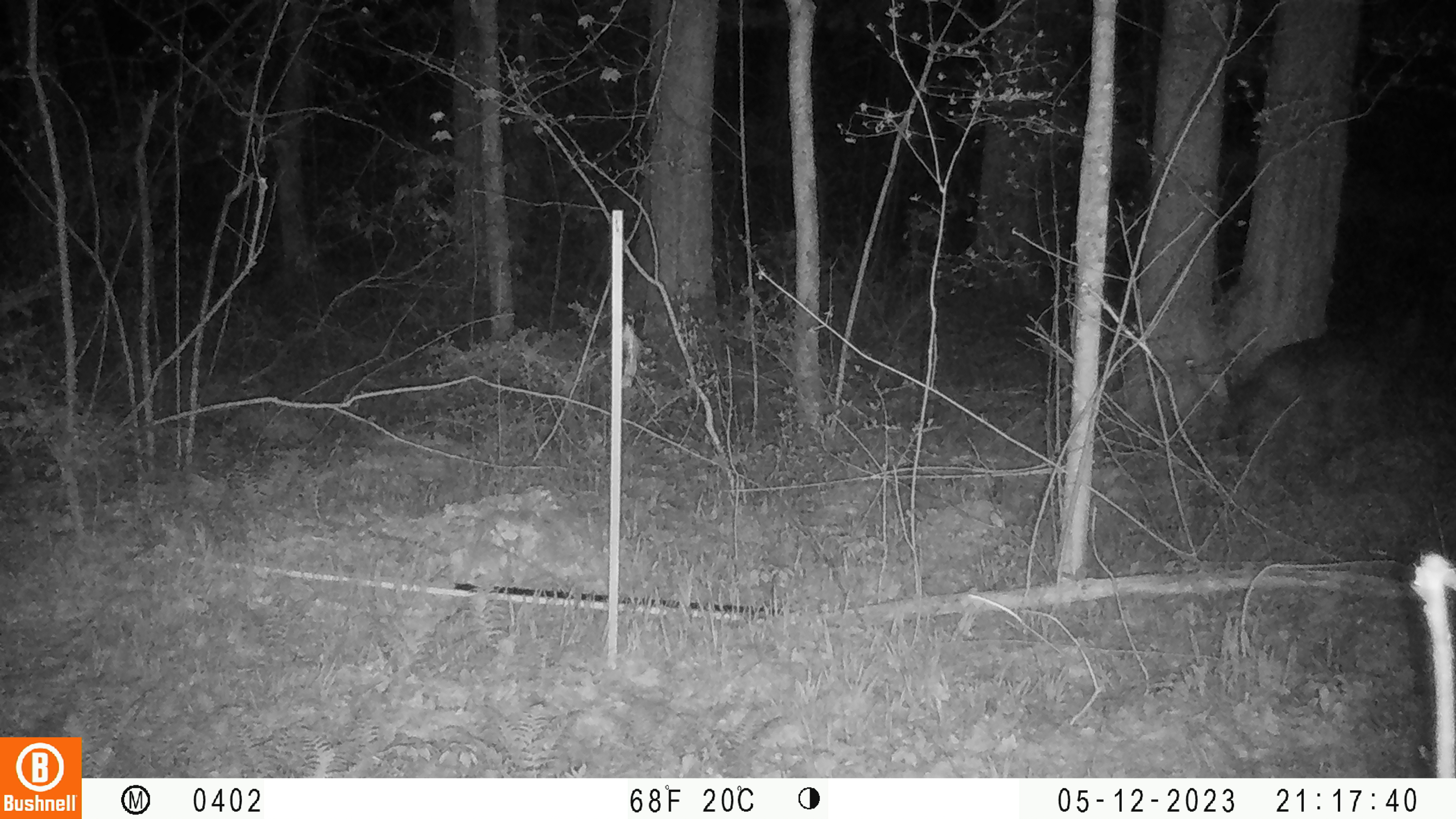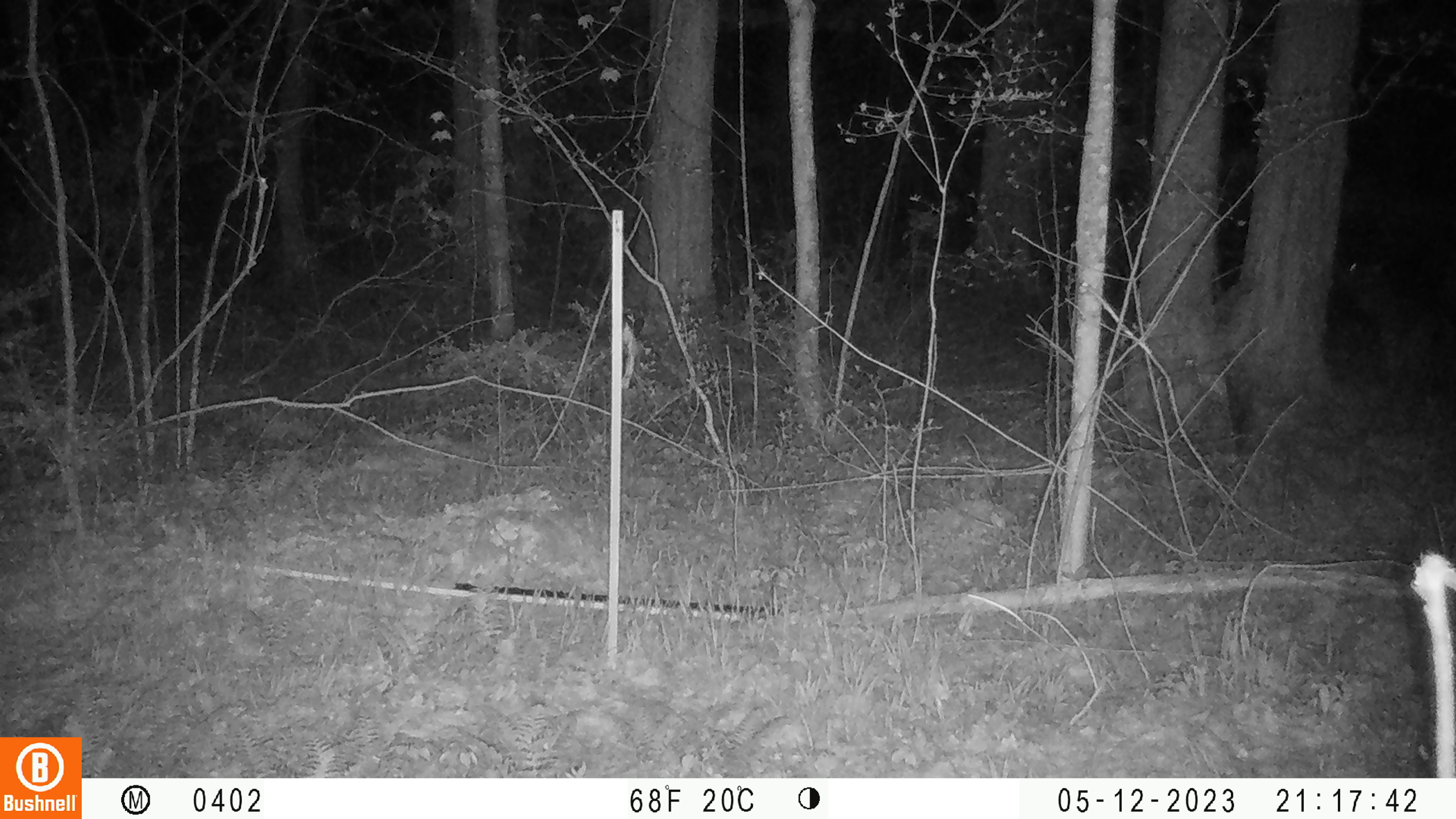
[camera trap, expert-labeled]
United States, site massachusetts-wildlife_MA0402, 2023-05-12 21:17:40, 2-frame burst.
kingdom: Animalia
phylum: Chordata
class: Mammalia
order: Carnivora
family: Canidae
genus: Canis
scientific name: Canis latrans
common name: coyote